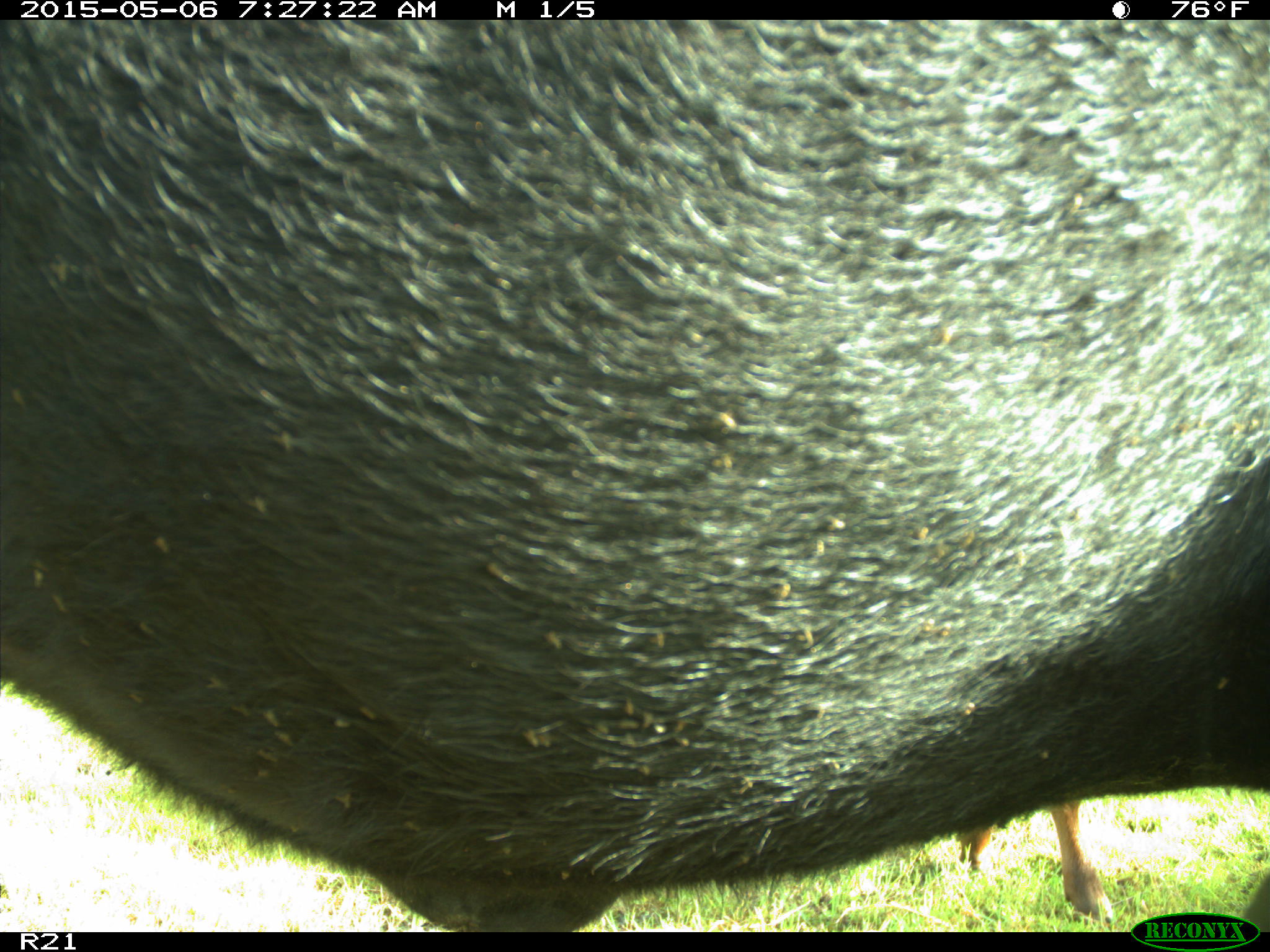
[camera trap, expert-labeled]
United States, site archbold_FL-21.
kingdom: Animalia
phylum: Chordata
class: Mammalia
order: Artiodactyla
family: Bovidae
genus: Bos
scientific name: Bos taurus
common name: domestic cow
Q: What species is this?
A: Bos taurus (domestic cow).